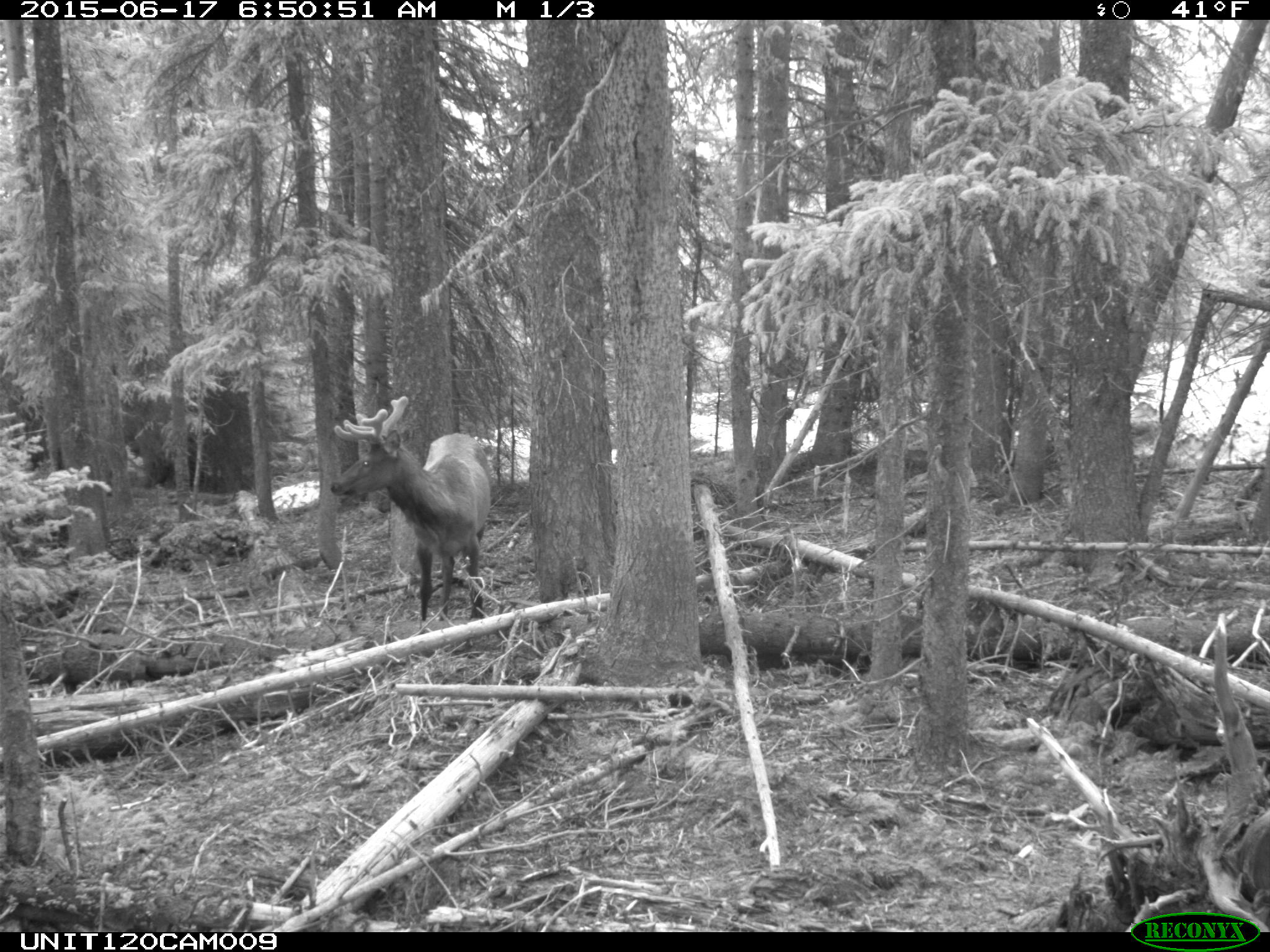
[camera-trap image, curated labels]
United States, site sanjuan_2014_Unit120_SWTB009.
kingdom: Animalia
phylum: Chordata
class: Mammalia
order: Artiodactyla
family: Cervidae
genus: Cervus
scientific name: Cervus elaphus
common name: red deer